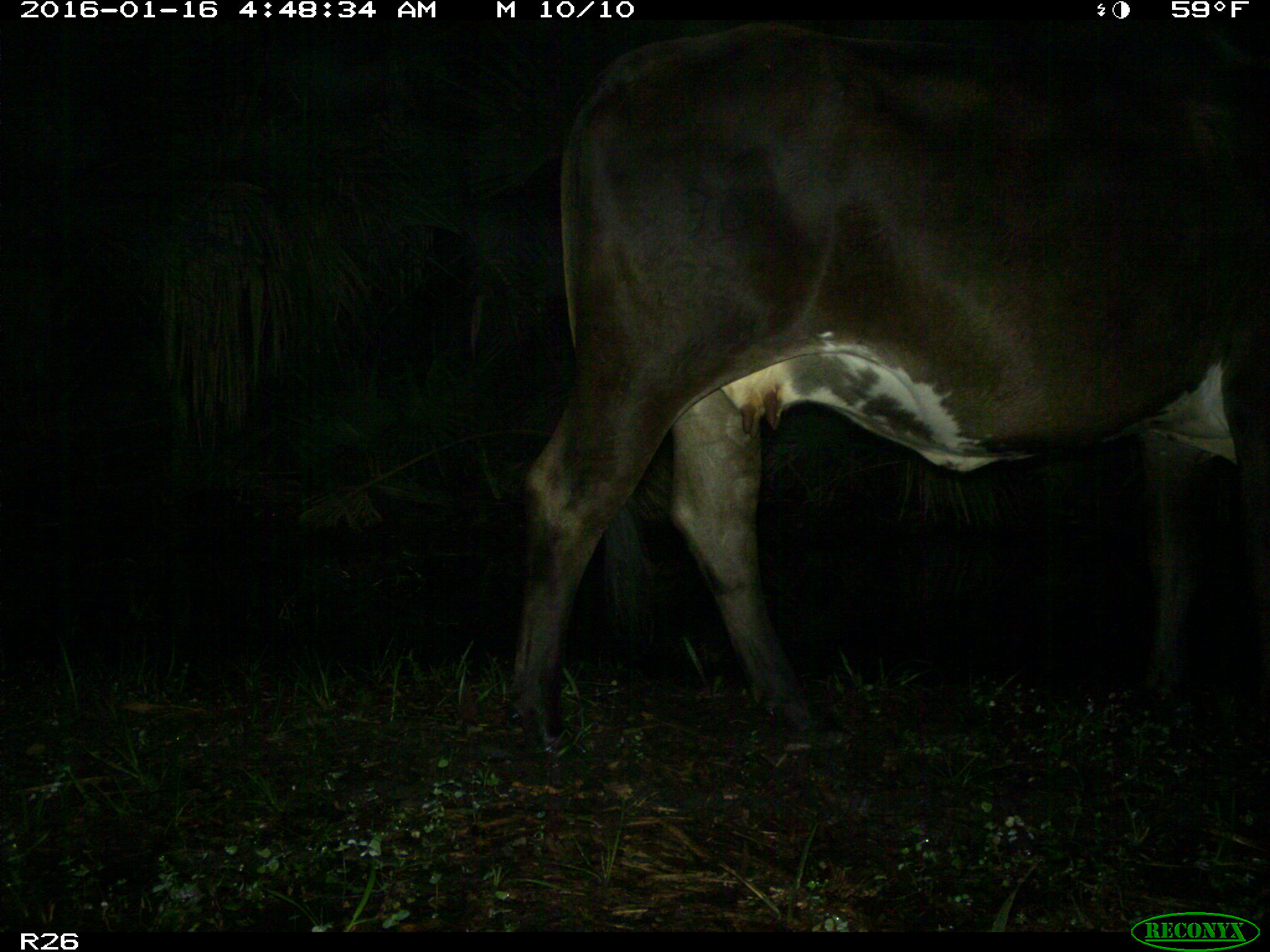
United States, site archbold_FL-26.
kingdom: Animalia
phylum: Chordata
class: Mammalia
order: Artiodactyla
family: Bovidae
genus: Bos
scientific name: Bos taurus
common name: domestic cow